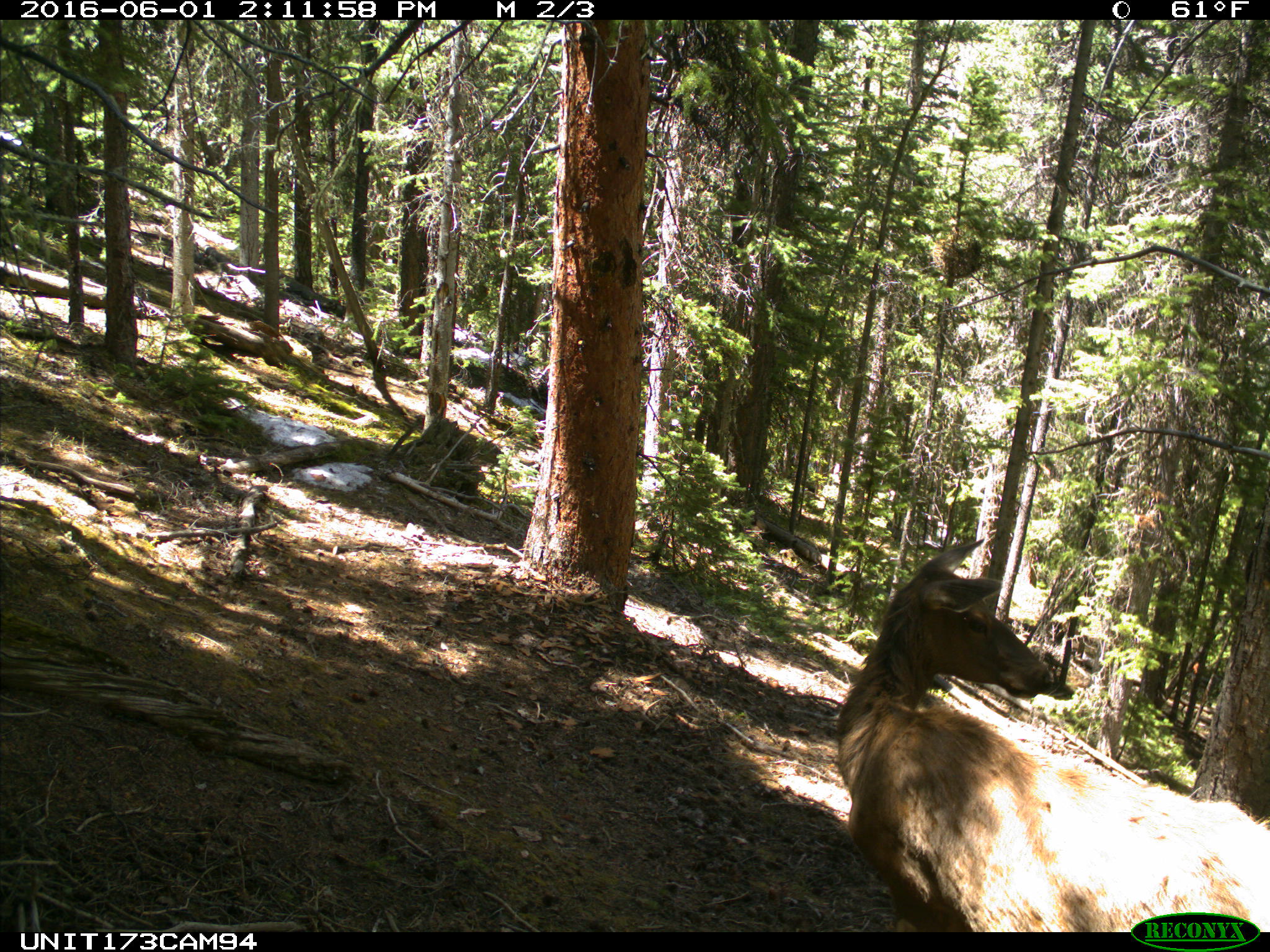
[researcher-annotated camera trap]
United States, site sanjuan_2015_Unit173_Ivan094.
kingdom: Animalia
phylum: Chordata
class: Mammalia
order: Artiodactyla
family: Cervidae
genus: Cervus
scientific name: Cervus elaphus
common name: red deer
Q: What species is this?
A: Cervus elaphus (red deer).